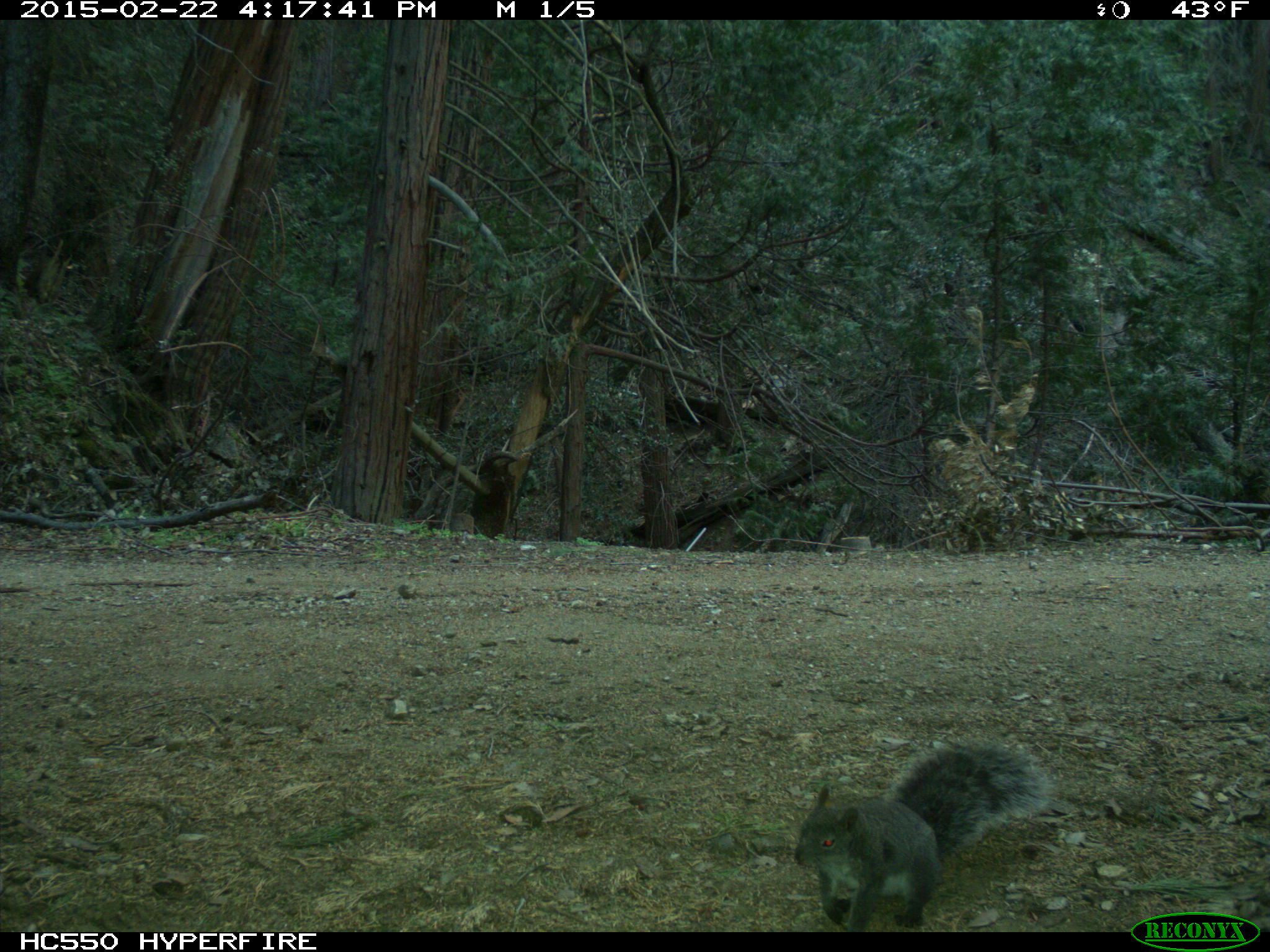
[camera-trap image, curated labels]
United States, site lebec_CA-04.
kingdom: Animalia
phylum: Chordata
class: Mammalia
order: Rodentia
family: Sciuridae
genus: Sciurus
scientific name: Sciurus carolinensis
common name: eastern gray squirrel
Sciurus carolinensis (eastern gray squirrel).